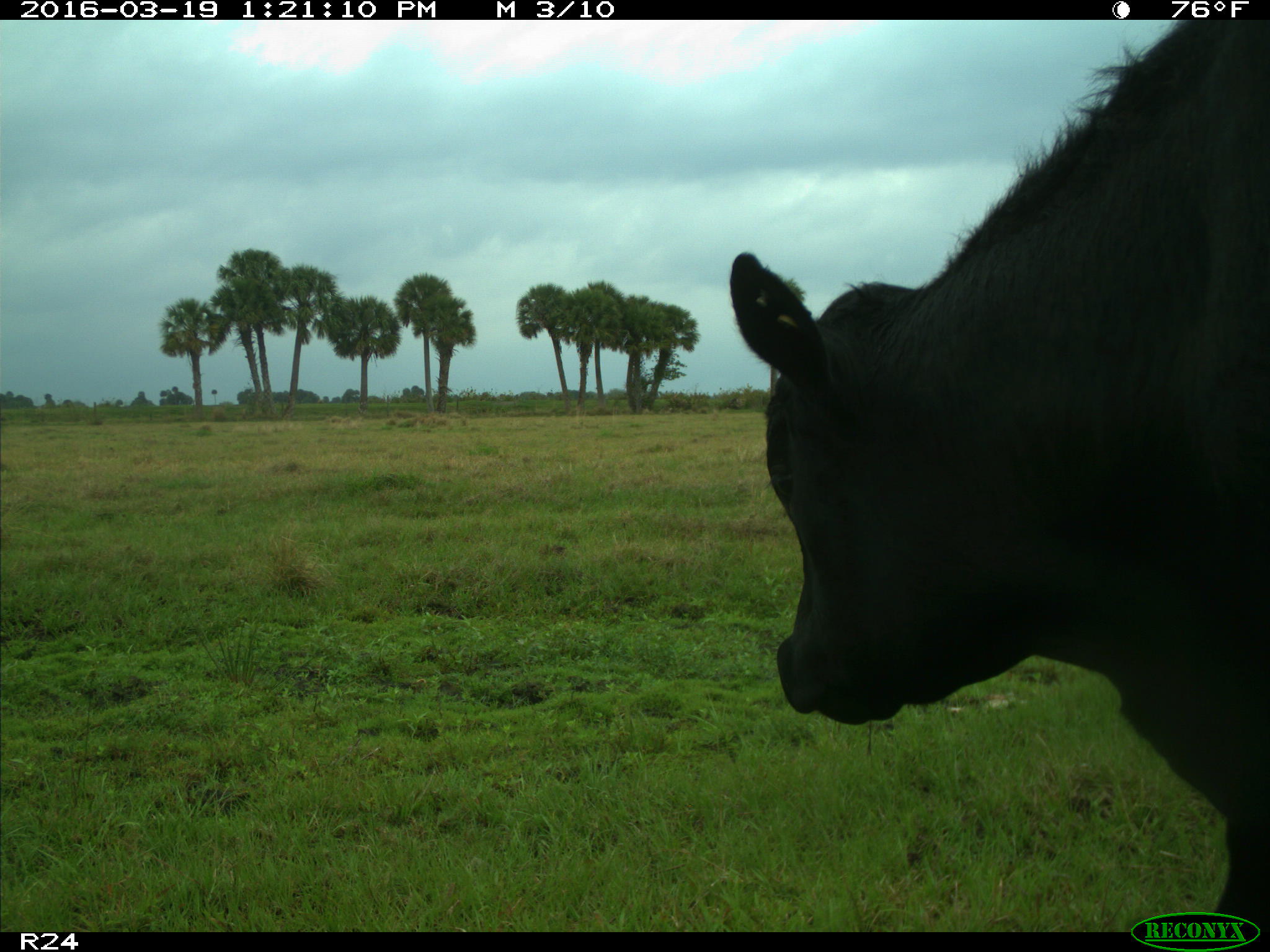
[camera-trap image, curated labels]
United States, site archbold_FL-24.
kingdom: Animalia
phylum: Chordata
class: Mammalia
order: Artiodactyla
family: Bovidae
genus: Bos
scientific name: Bos taurus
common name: domestic cow